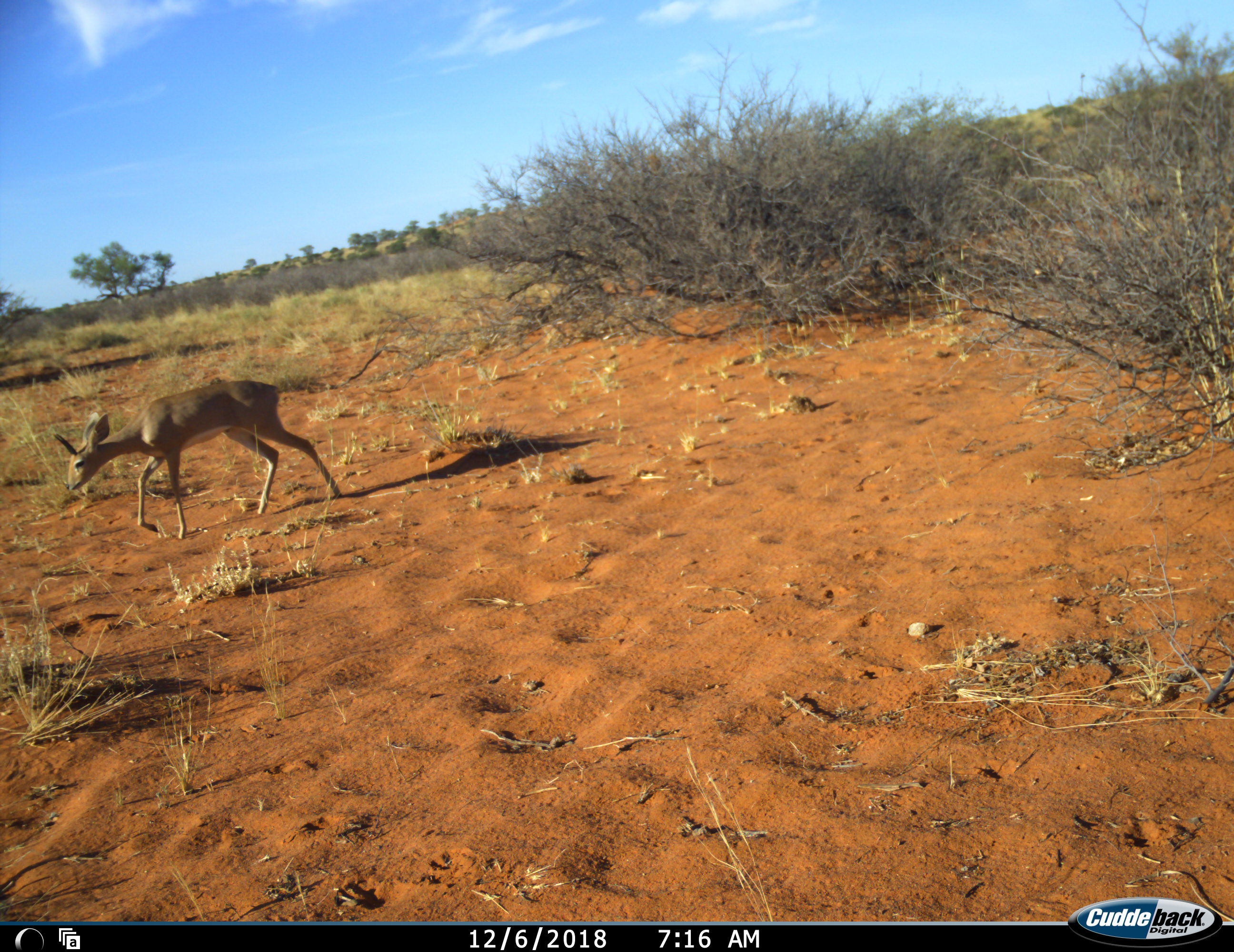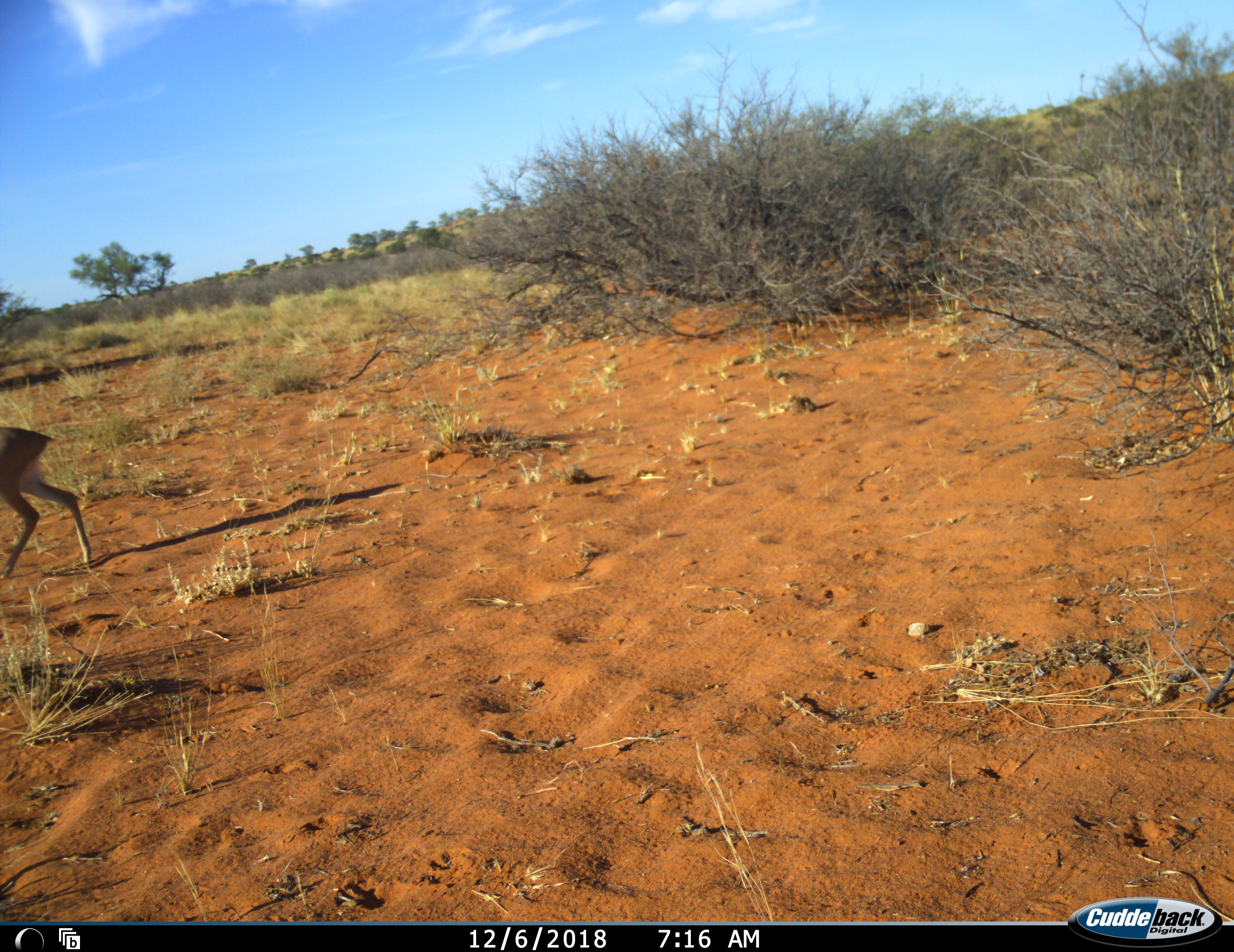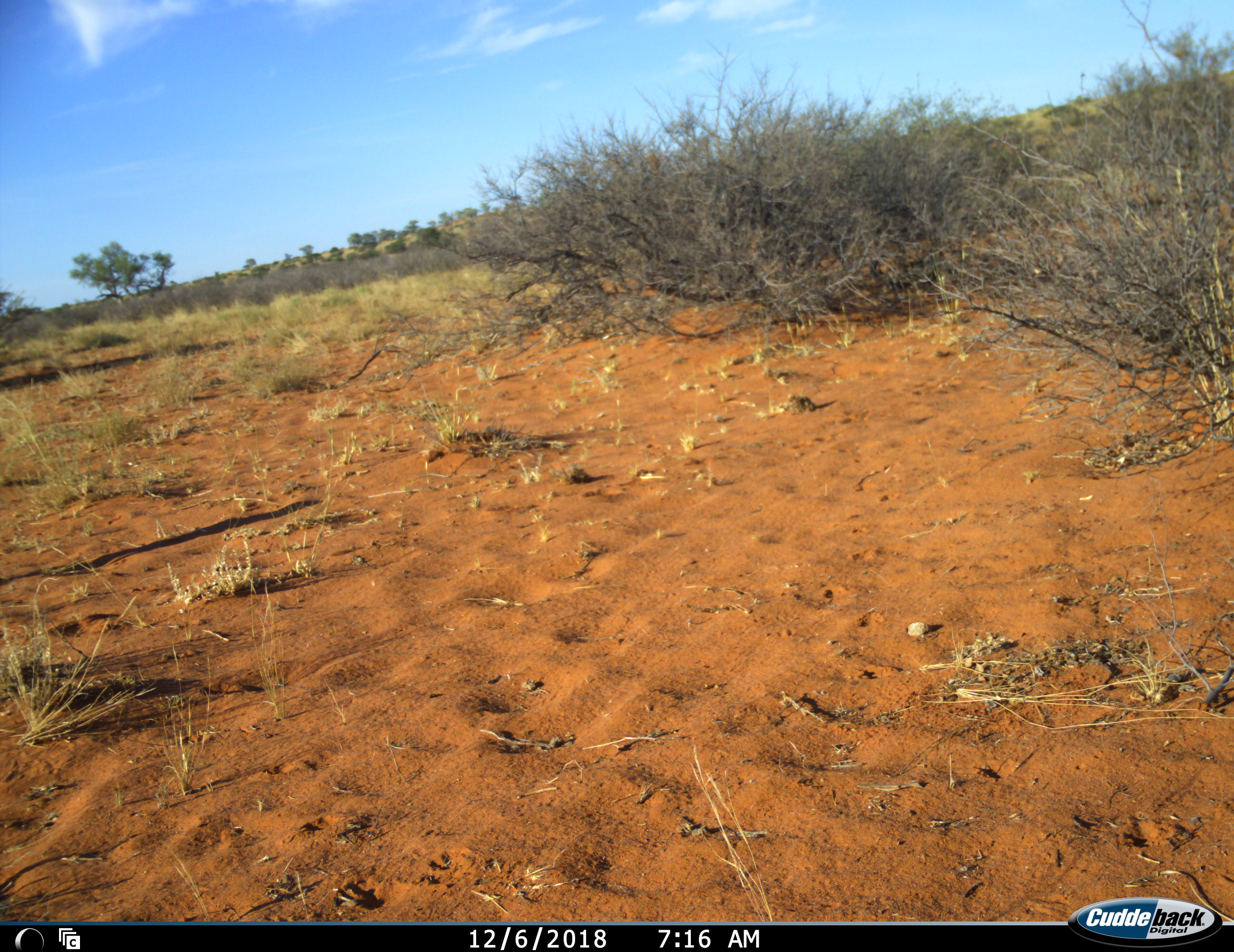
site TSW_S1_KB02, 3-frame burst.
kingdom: Animalia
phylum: Chordata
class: Mammalia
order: Artiodactyla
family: Bovidae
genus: Raphicerus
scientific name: Raphicerus campestris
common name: steenbok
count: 1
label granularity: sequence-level